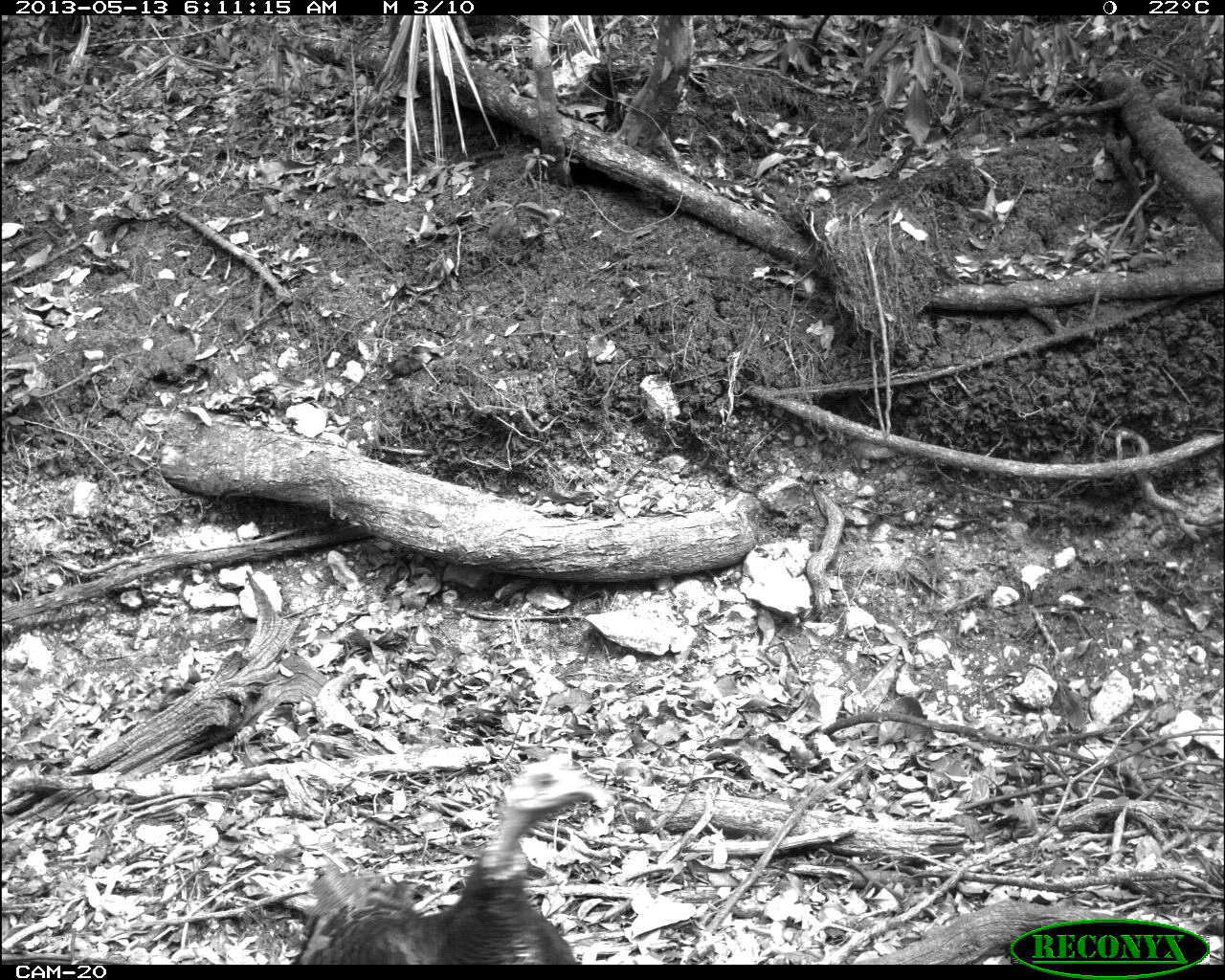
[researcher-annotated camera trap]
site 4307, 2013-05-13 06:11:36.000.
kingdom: Animalia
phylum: Chordata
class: Aves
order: Galliformes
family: Phasianidae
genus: Meleagris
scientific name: Meleagris ocellata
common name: ocellated turkey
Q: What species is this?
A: Meleagris ocellata (ocellated turkey).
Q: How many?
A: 3.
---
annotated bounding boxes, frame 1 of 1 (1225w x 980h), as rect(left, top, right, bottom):
meleagris ocellata: rect(290, 749, 617, 965)